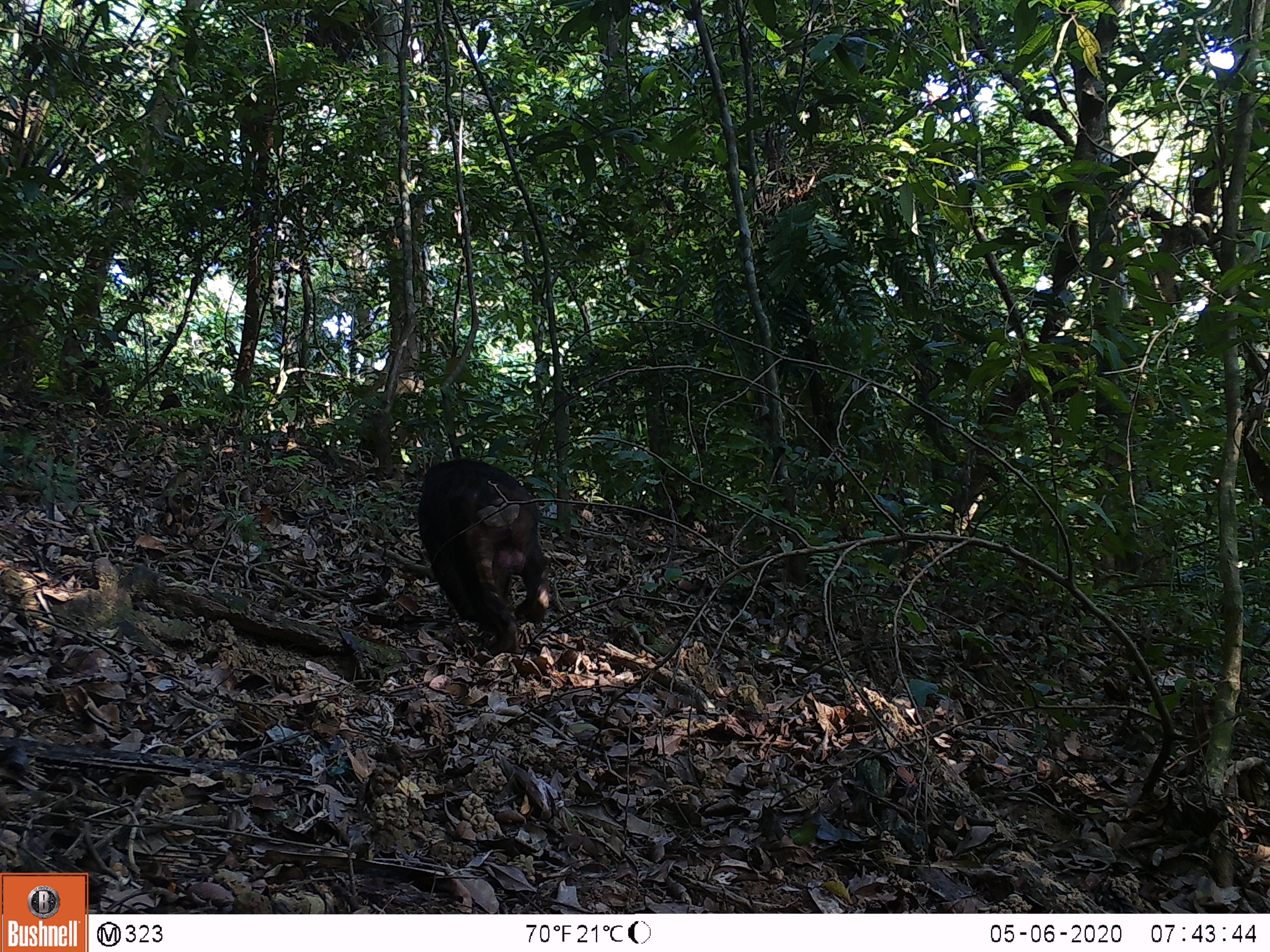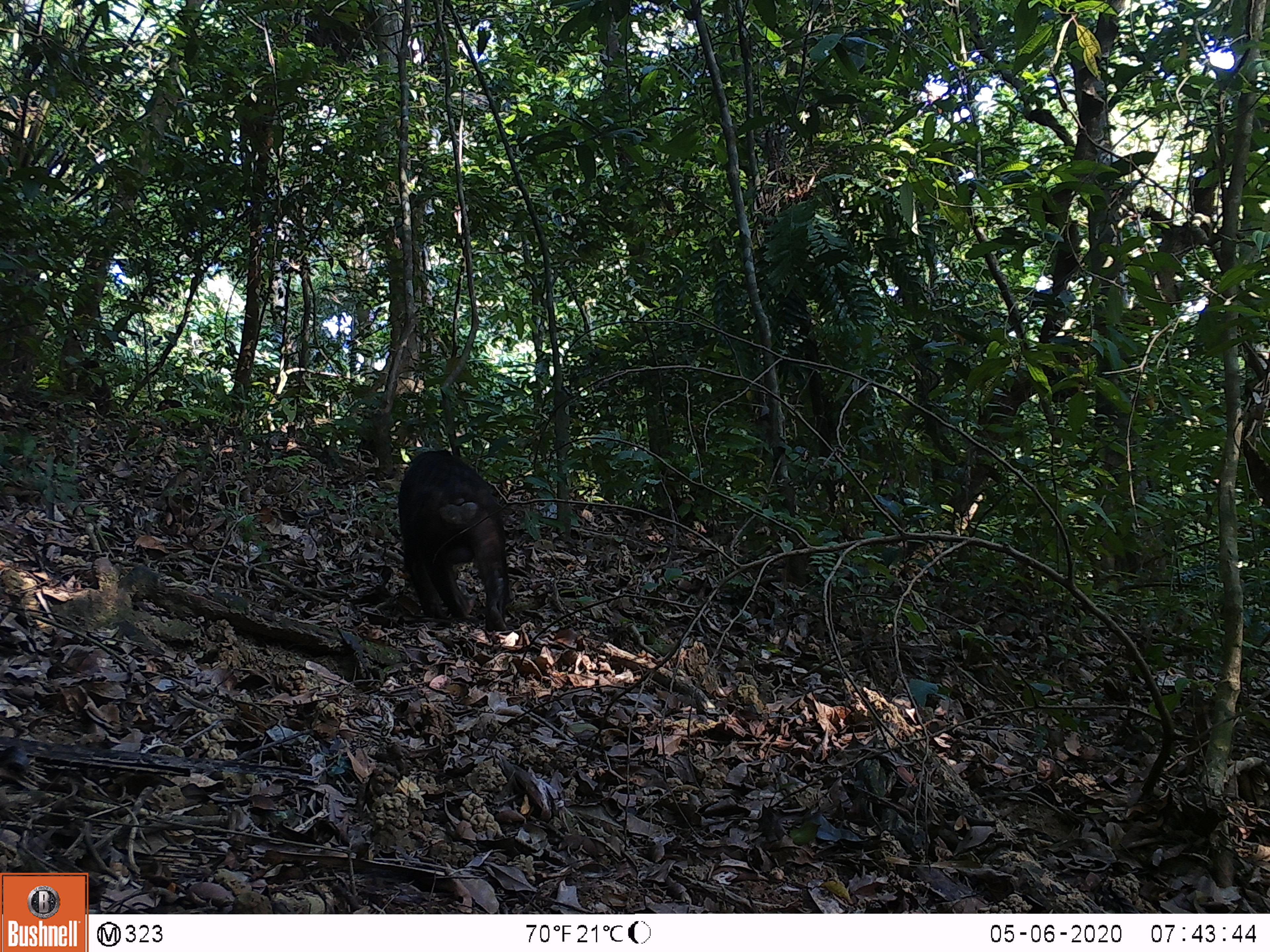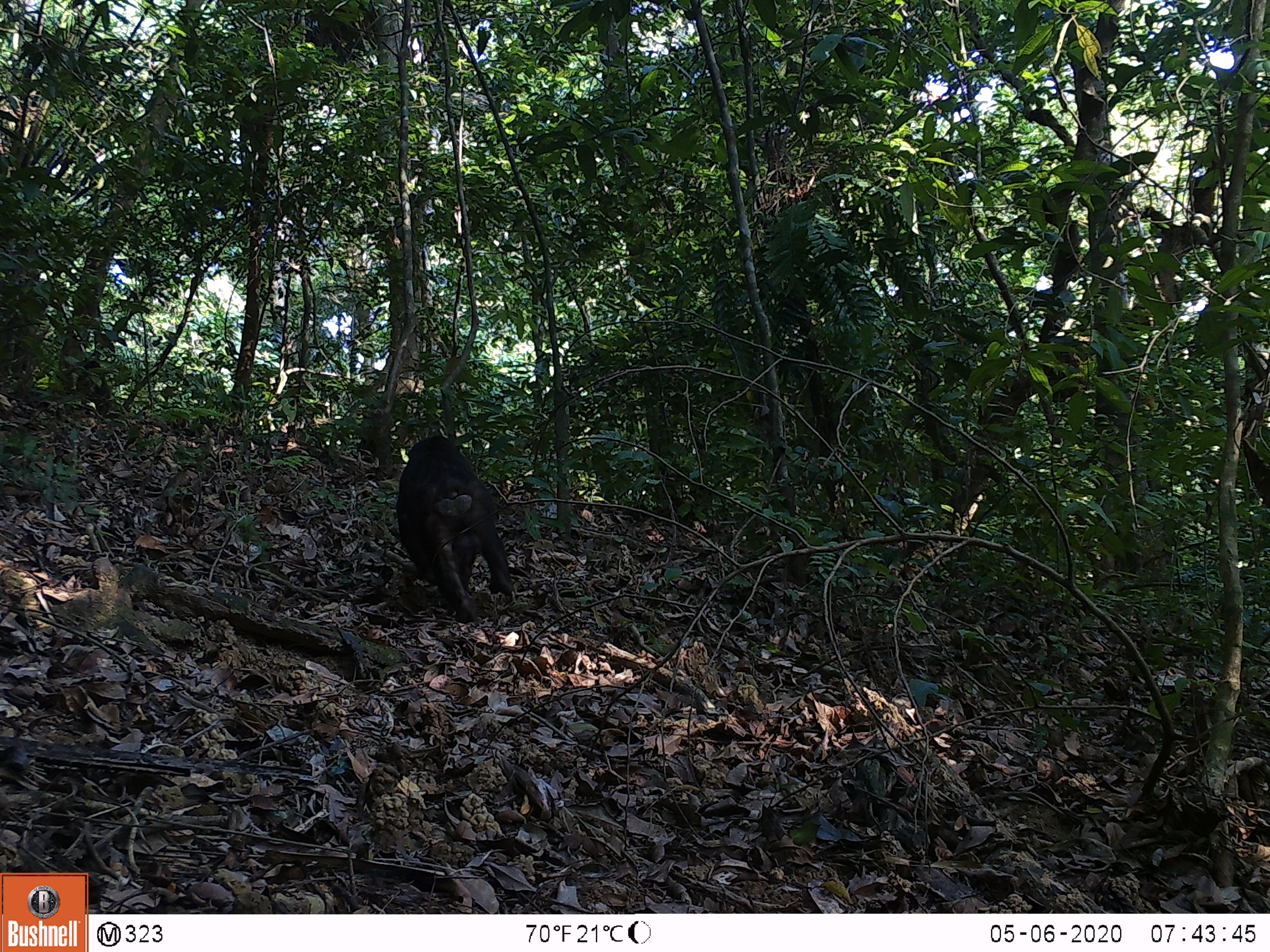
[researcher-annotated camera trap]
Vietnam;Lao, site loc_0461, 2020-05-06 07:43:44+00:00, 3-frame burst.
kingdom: Animalia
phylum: Chordata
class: Mammalia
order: Primates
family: Cercopithecidae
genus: Macaca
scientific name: Macaca arctoides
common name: stump-tailed macaque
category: stump tailed macaque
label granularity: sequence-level